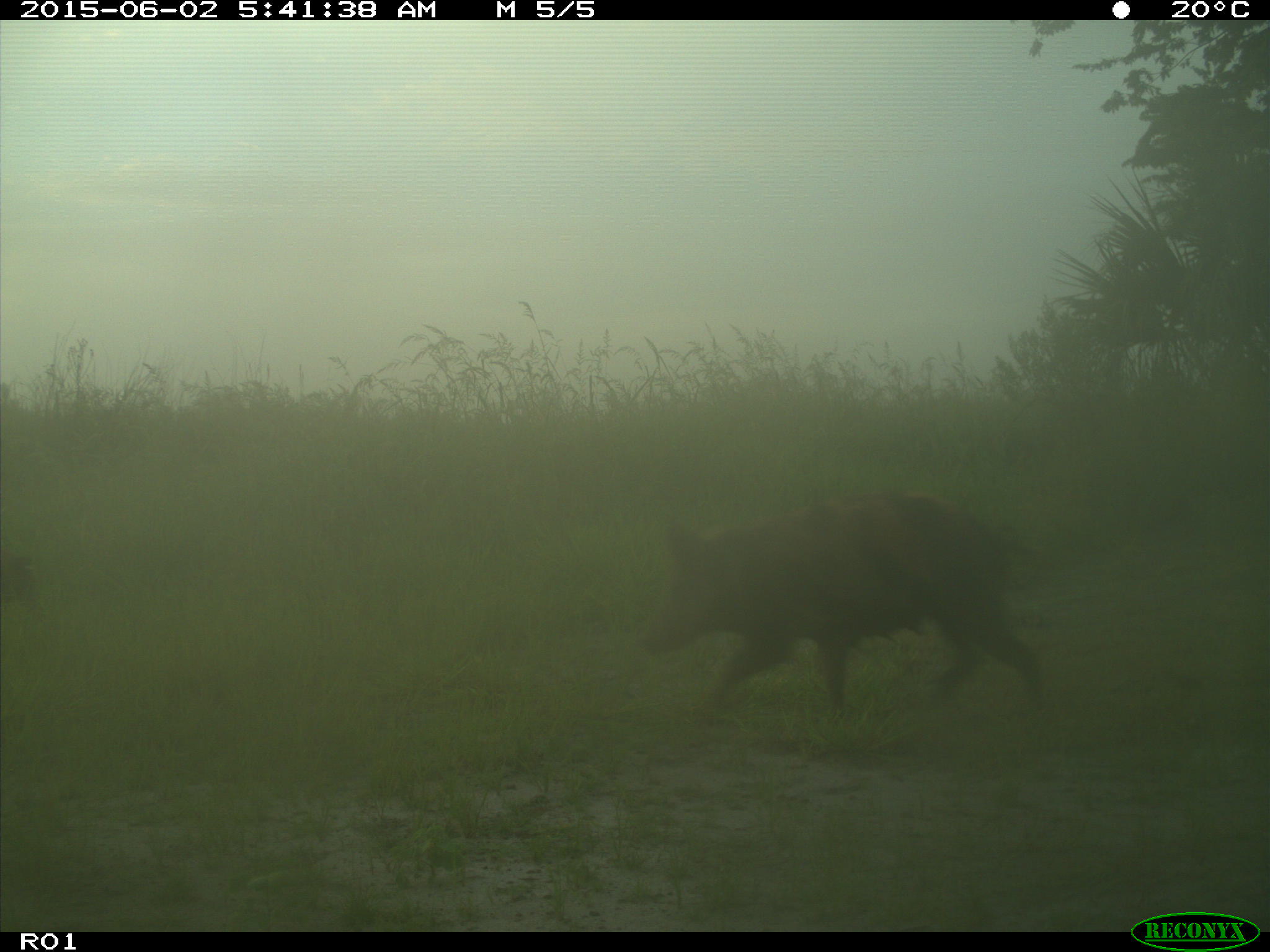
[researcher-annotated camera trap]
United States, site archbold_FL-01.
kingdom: Animalia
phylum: Chordata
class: Mammalia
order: Artiodactyla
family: Suidae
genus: Sus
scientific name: Sus scrofa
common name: wild boar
Sus scrofa (wild boar).